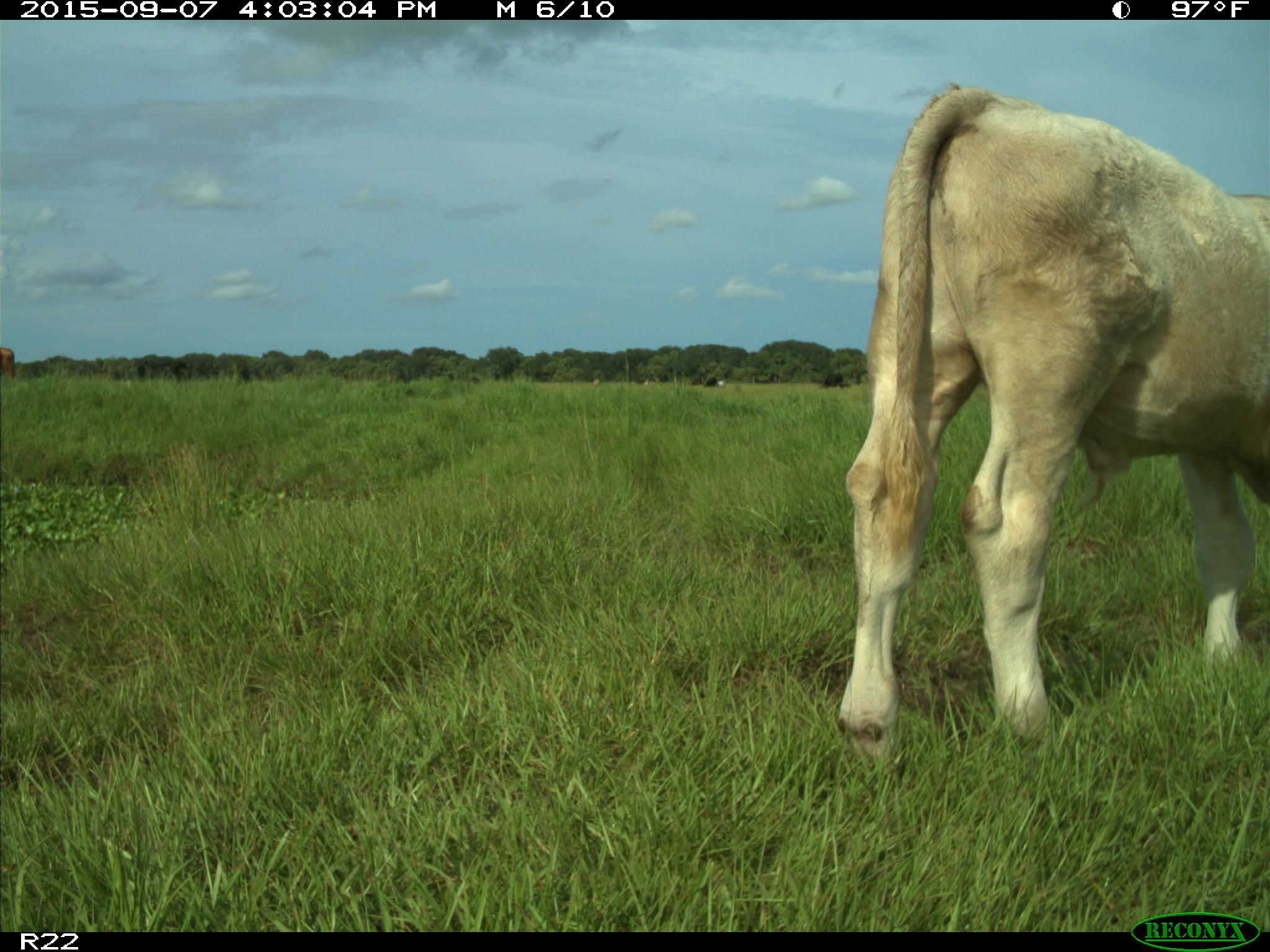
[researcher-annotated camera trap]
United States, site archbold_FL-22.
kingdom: Animalia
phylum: Chordata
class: Mammalia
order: Artiodactyla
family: Bovidae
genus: Bos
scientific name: Bos taurus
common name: domestic cow